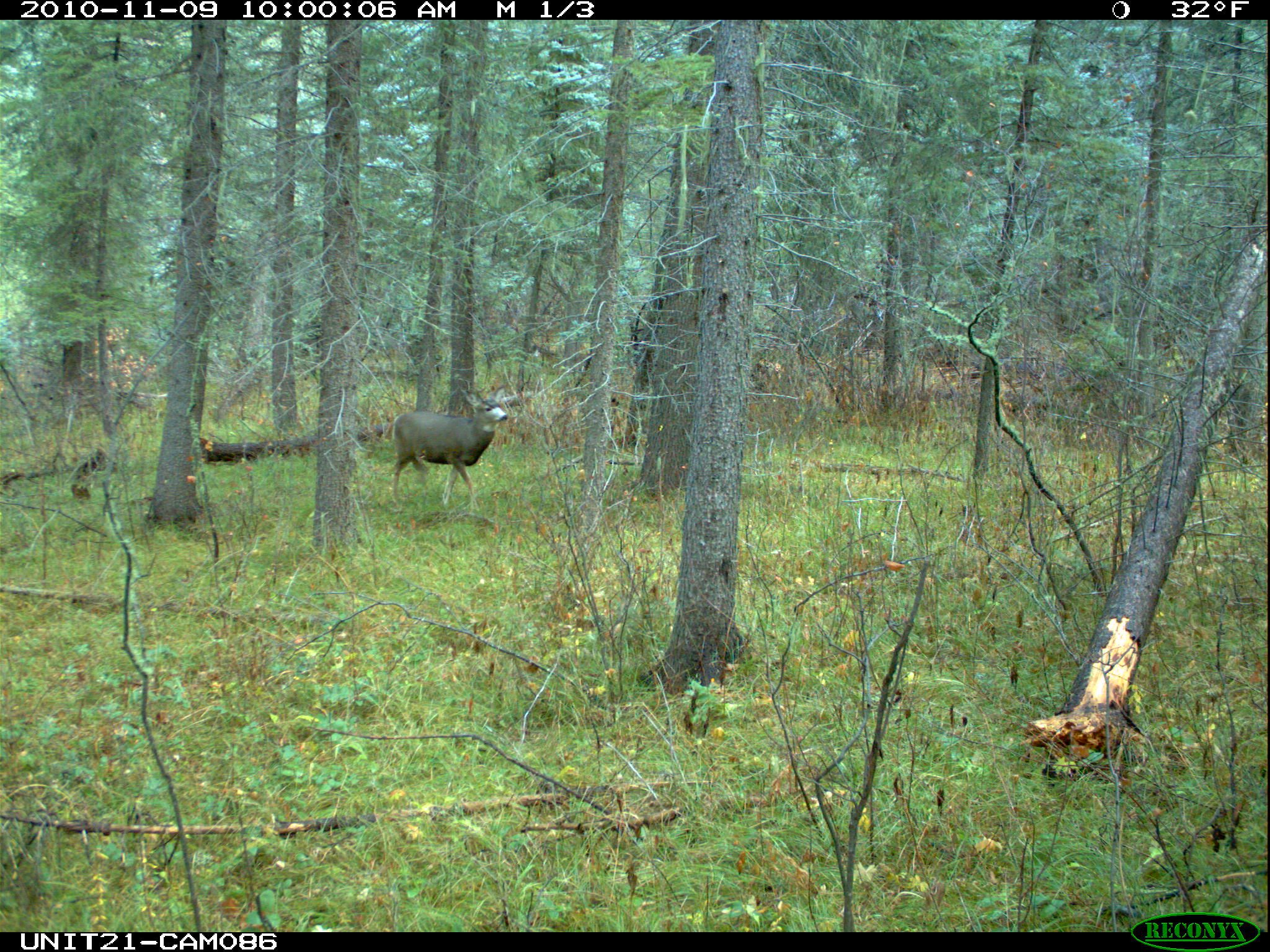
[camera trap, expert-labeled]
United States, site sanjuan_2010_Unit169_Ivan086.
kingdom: Animalia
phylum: Chordata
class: Mammalia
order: Artiodactyla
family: Cervidae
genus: Odocoileus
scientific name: Odocoileus hemionus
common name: mule deer